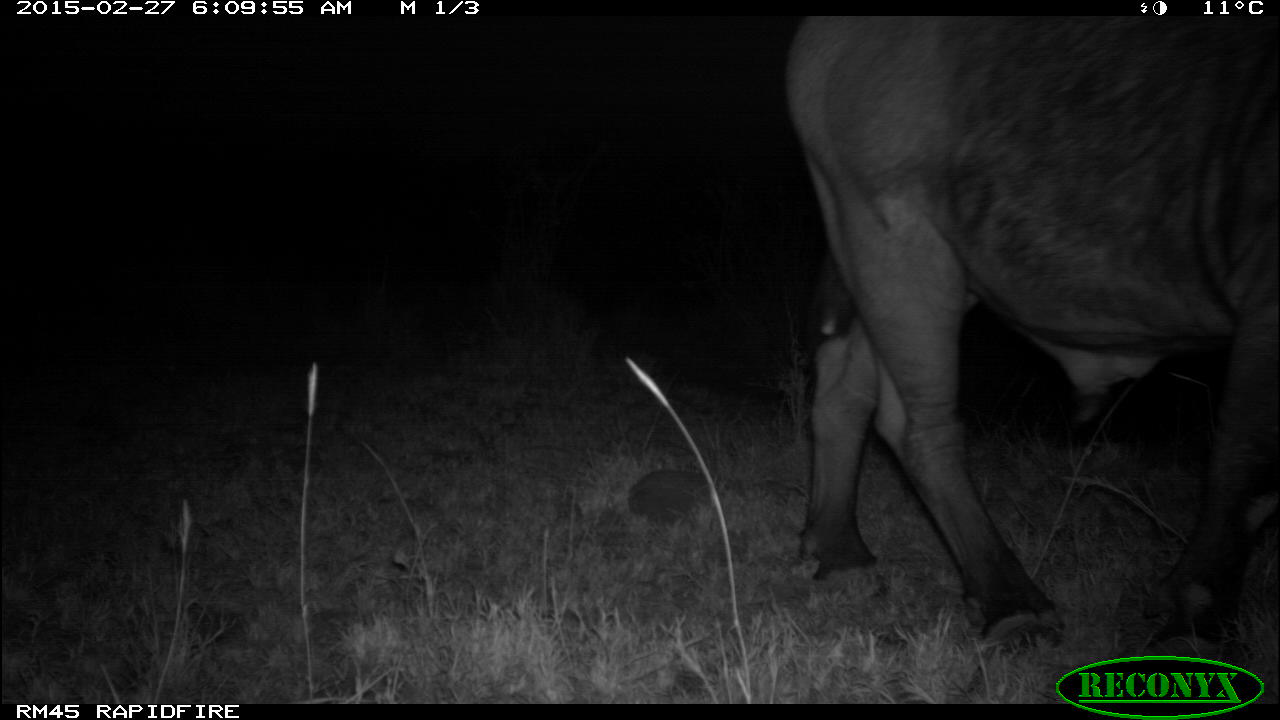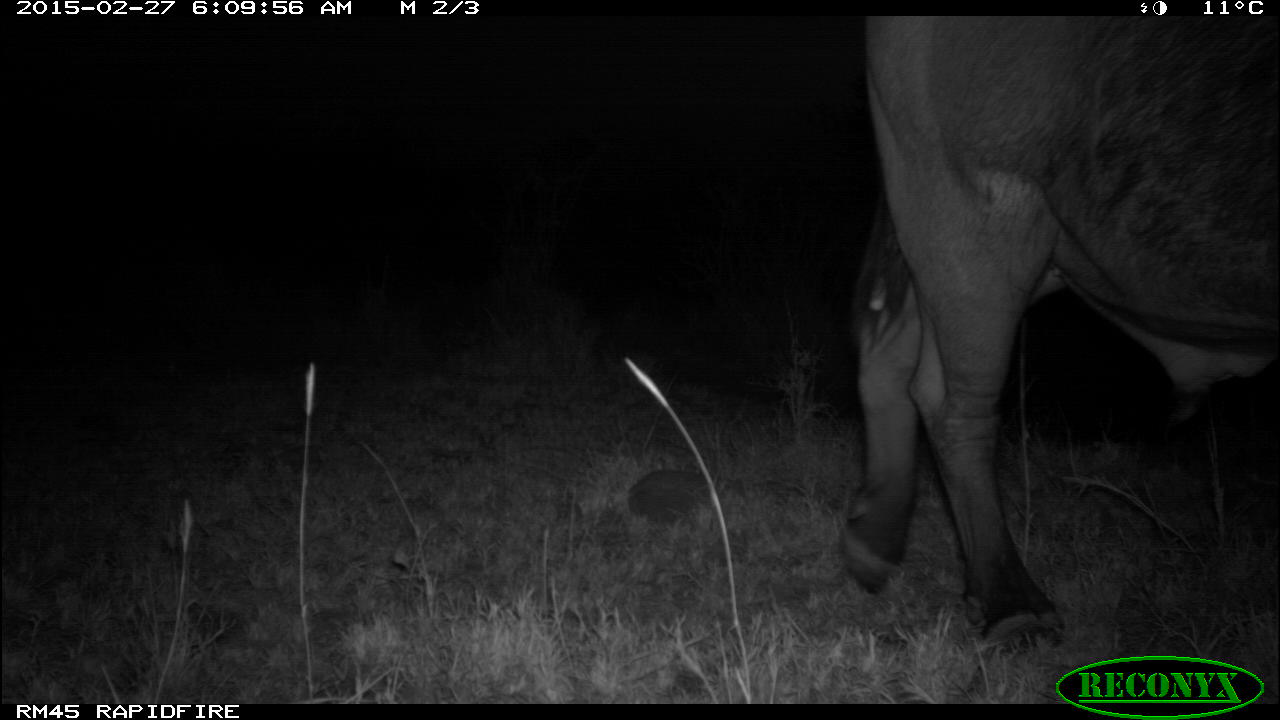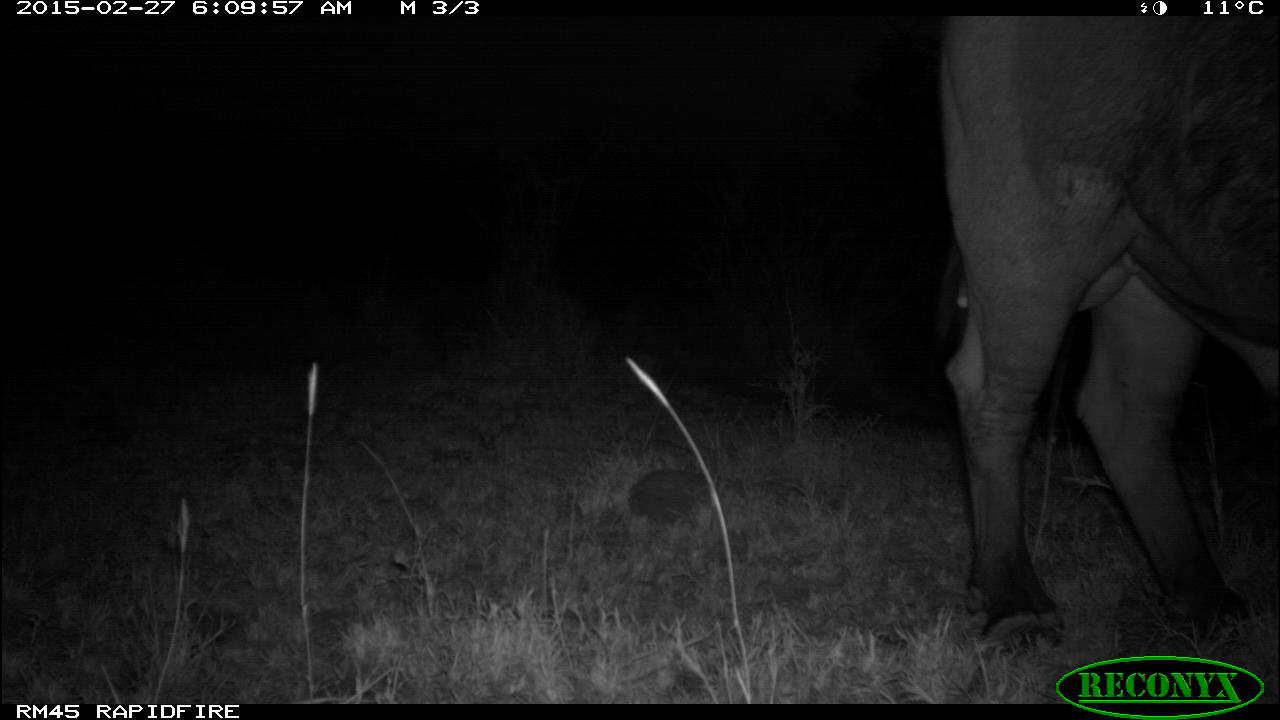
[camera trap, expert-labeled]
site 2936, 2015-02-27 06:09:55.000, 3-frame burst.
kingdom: Animalia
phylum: Chordata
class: Mammalia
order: Artiodactyla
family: Bovidae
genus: Syncerus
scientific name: Syncerus caffer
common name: african buffalo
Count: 1.